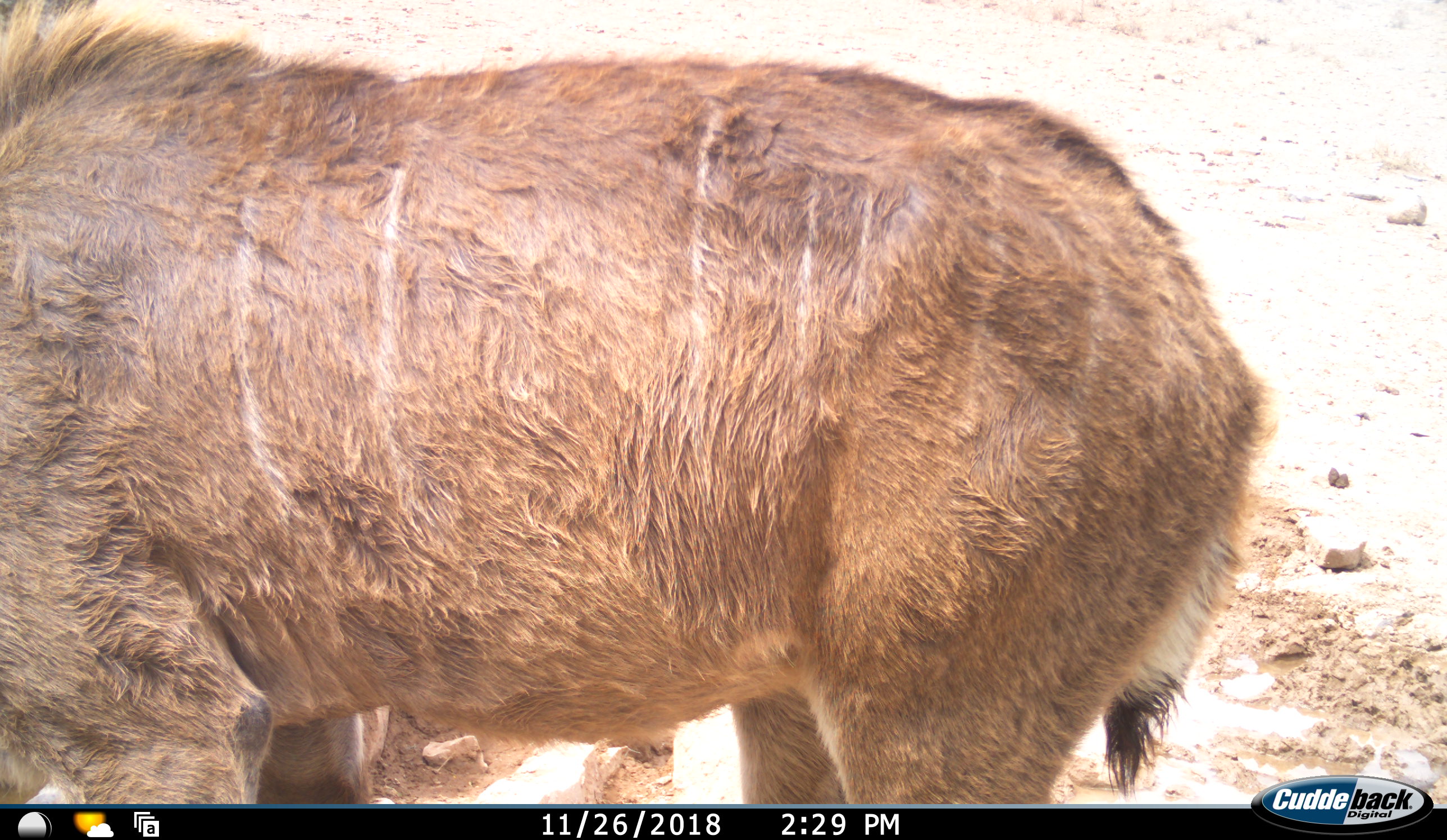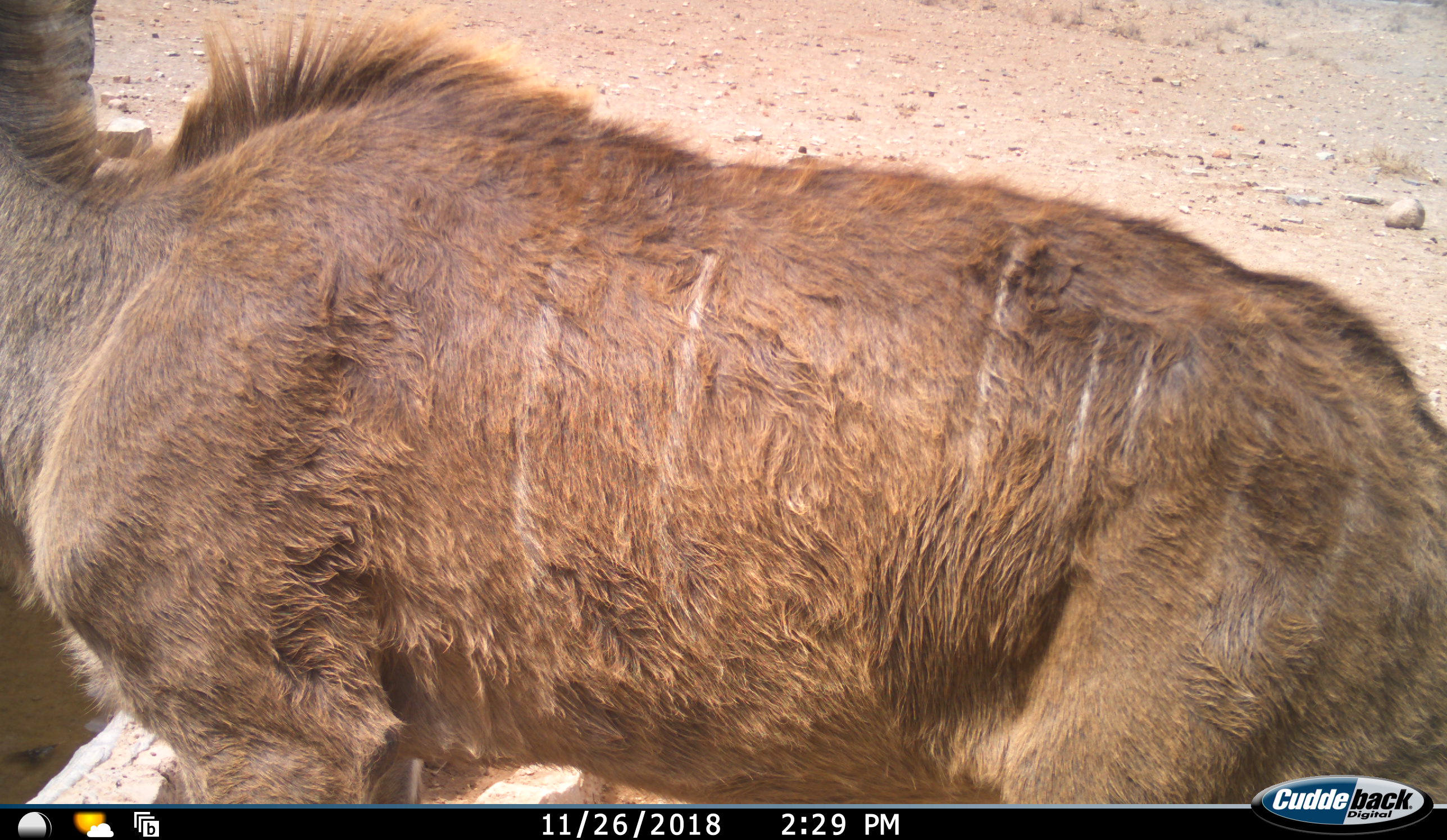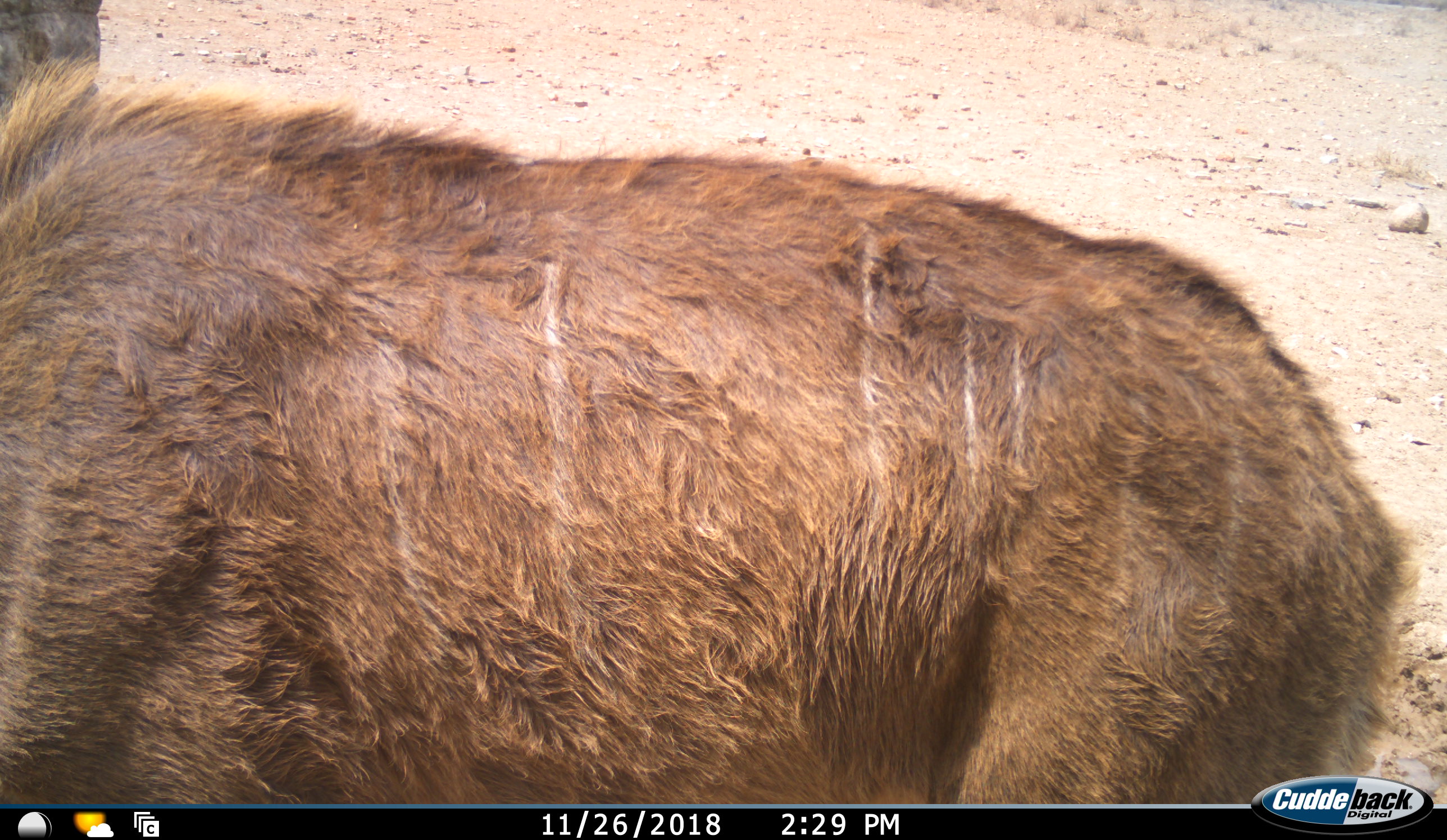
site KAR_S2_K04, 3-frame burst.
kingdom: Animalia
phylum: Chordata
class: Mammalia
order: Artiodactyla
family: Bovidae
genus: Tragelaphus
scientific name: Tragelaphus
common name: kudu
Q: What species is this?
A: Kudu (Tragelaphus).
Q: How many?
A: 1.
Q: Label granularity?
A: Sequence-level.